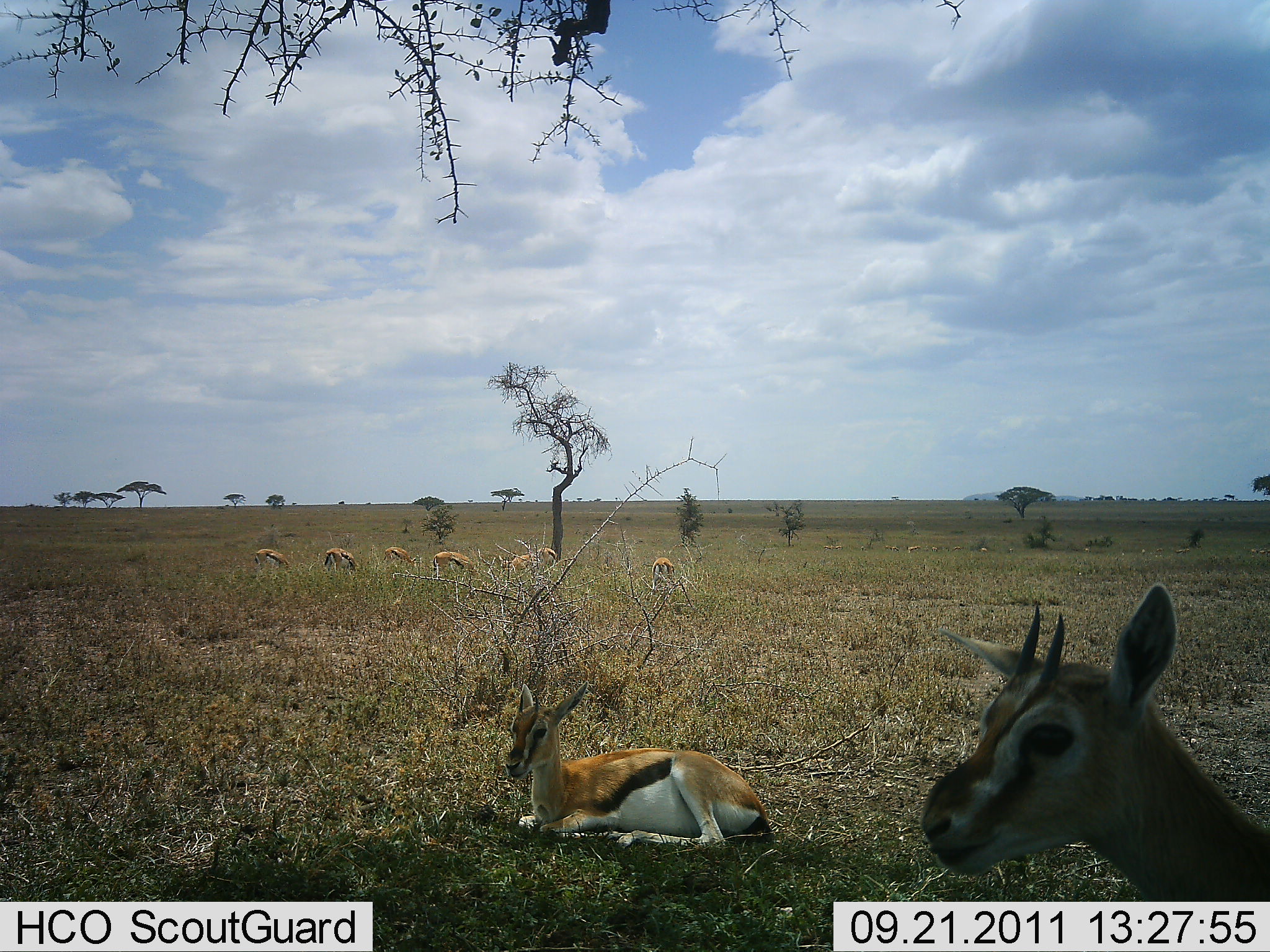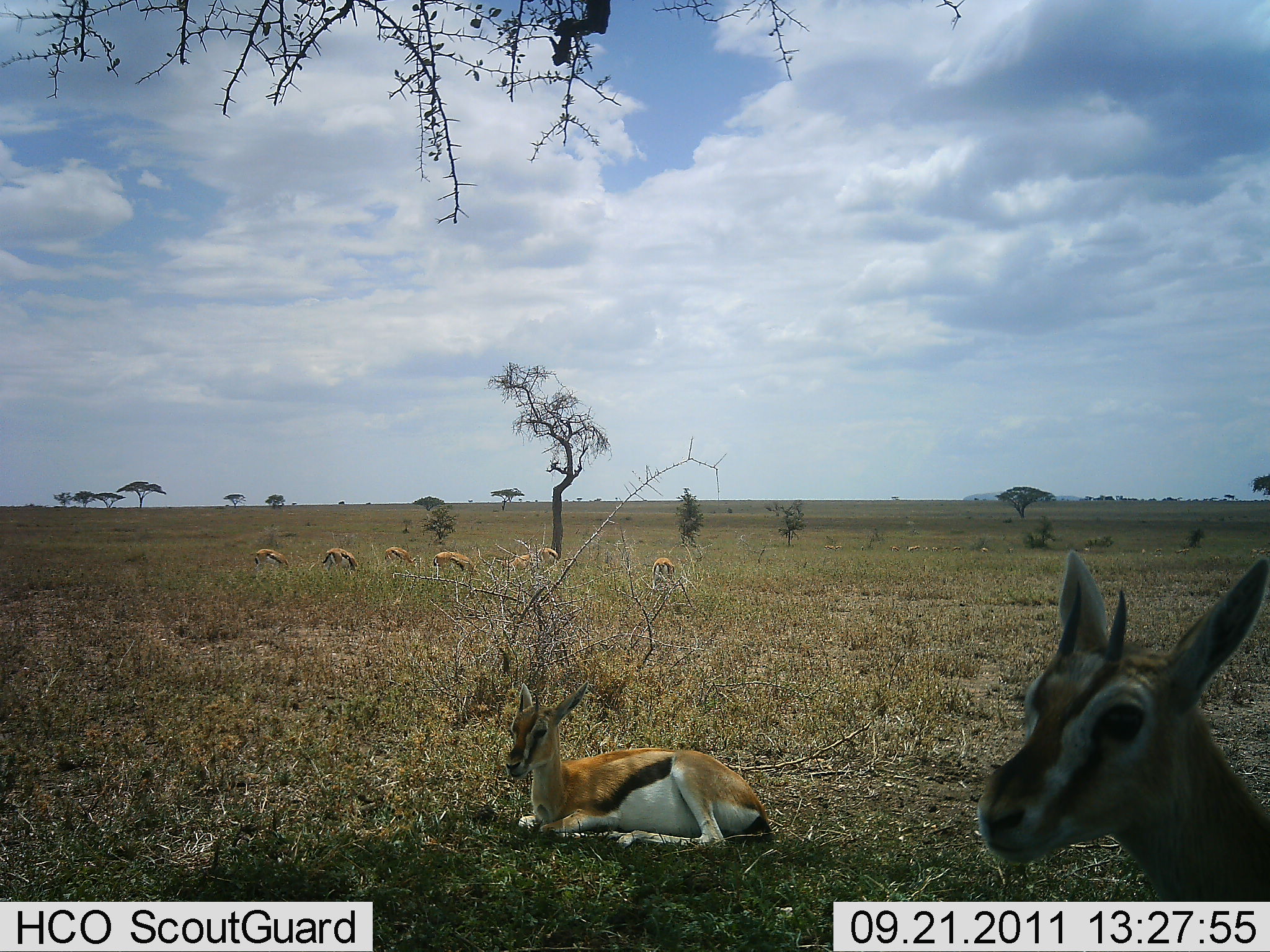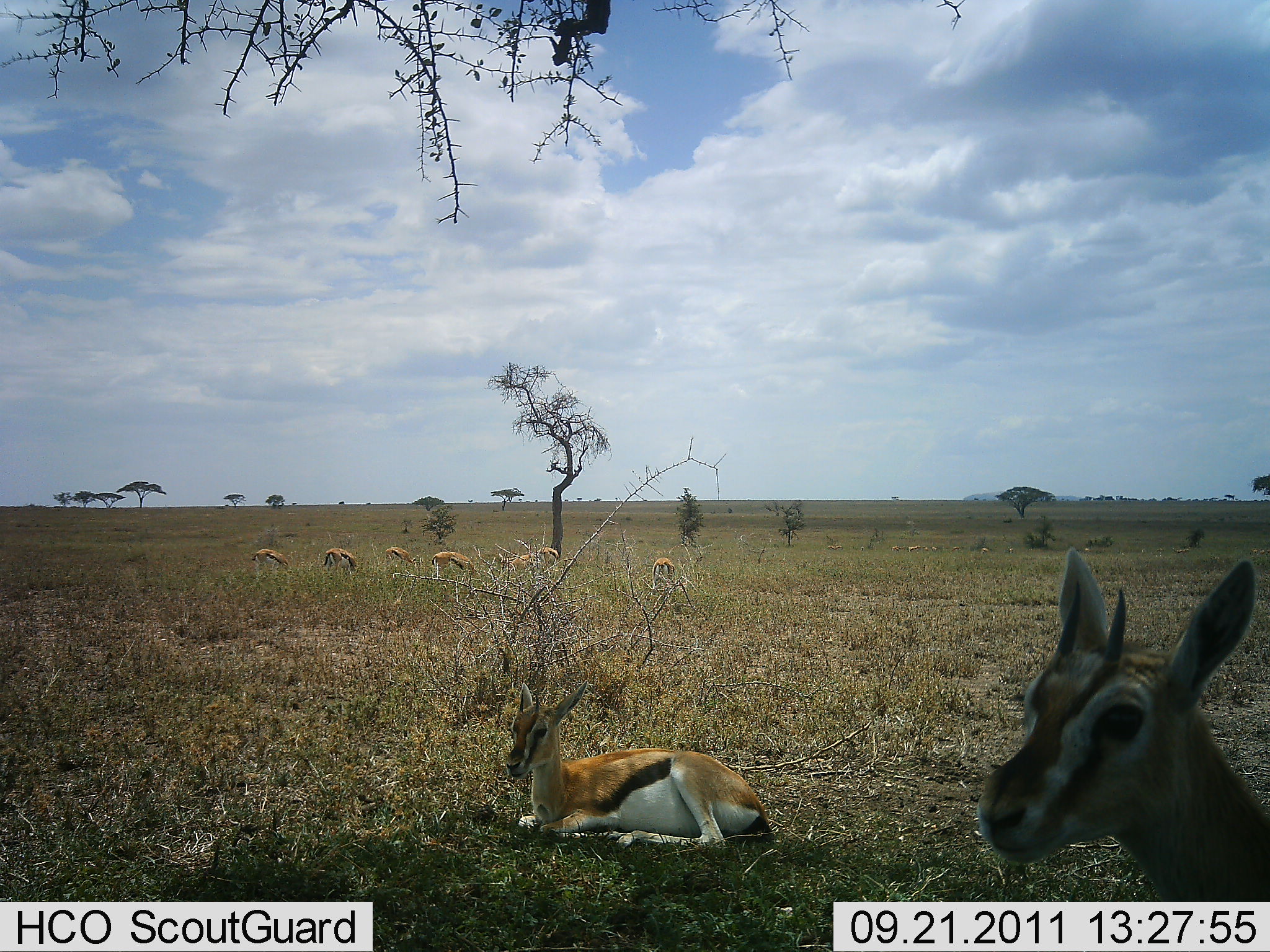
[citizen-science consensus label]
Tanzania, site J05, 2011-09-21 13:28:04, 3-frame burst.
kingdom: Animalia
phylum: Chordata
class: Mammalia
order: Artiodactyla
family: Bovidae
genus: Eudorcas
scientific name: Eudorcas thomsonii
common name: thomson's gazelle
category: gazellethomsons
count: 8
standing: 62%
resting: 92%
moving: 8%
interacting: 0%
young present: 8%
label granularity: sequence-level